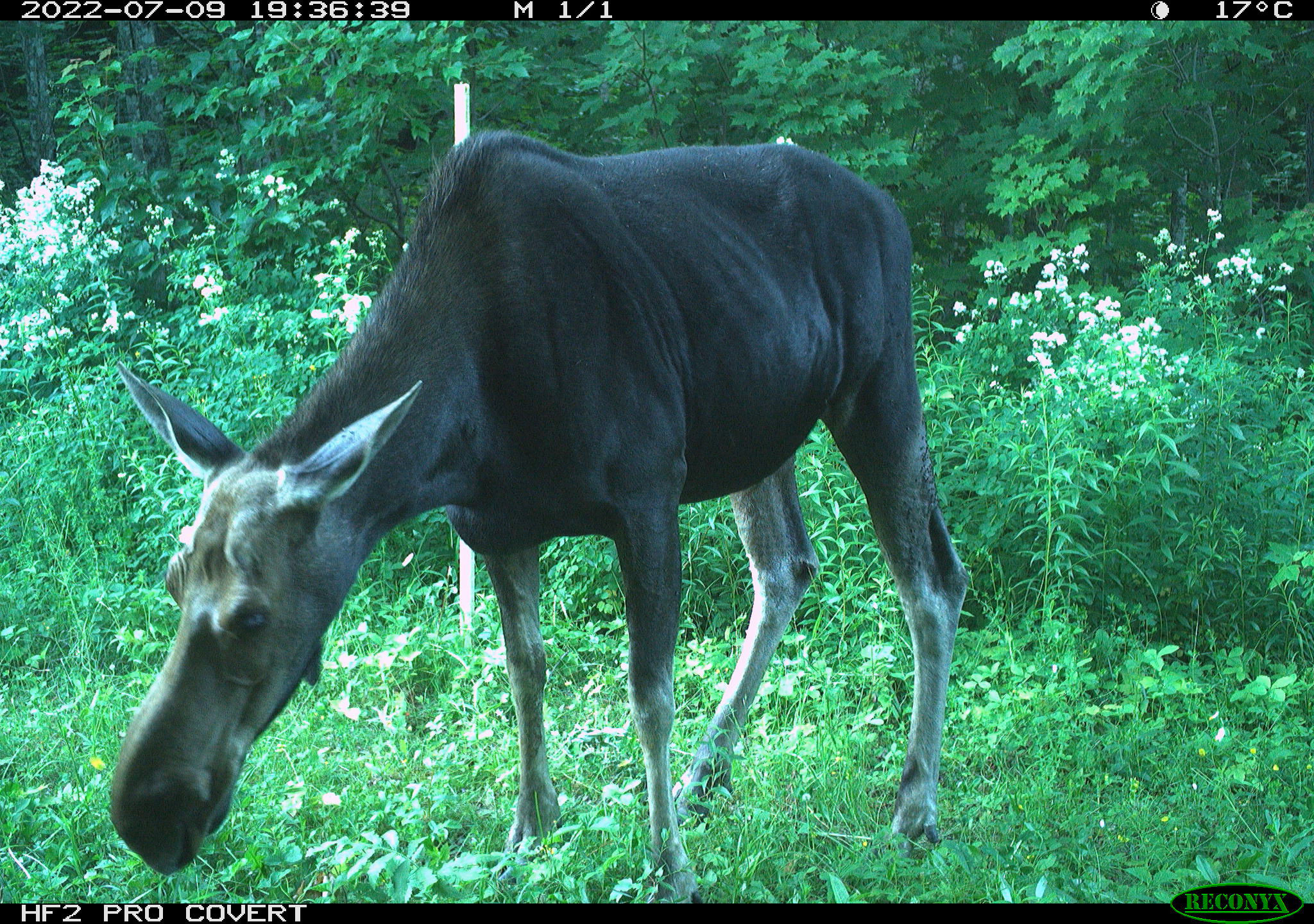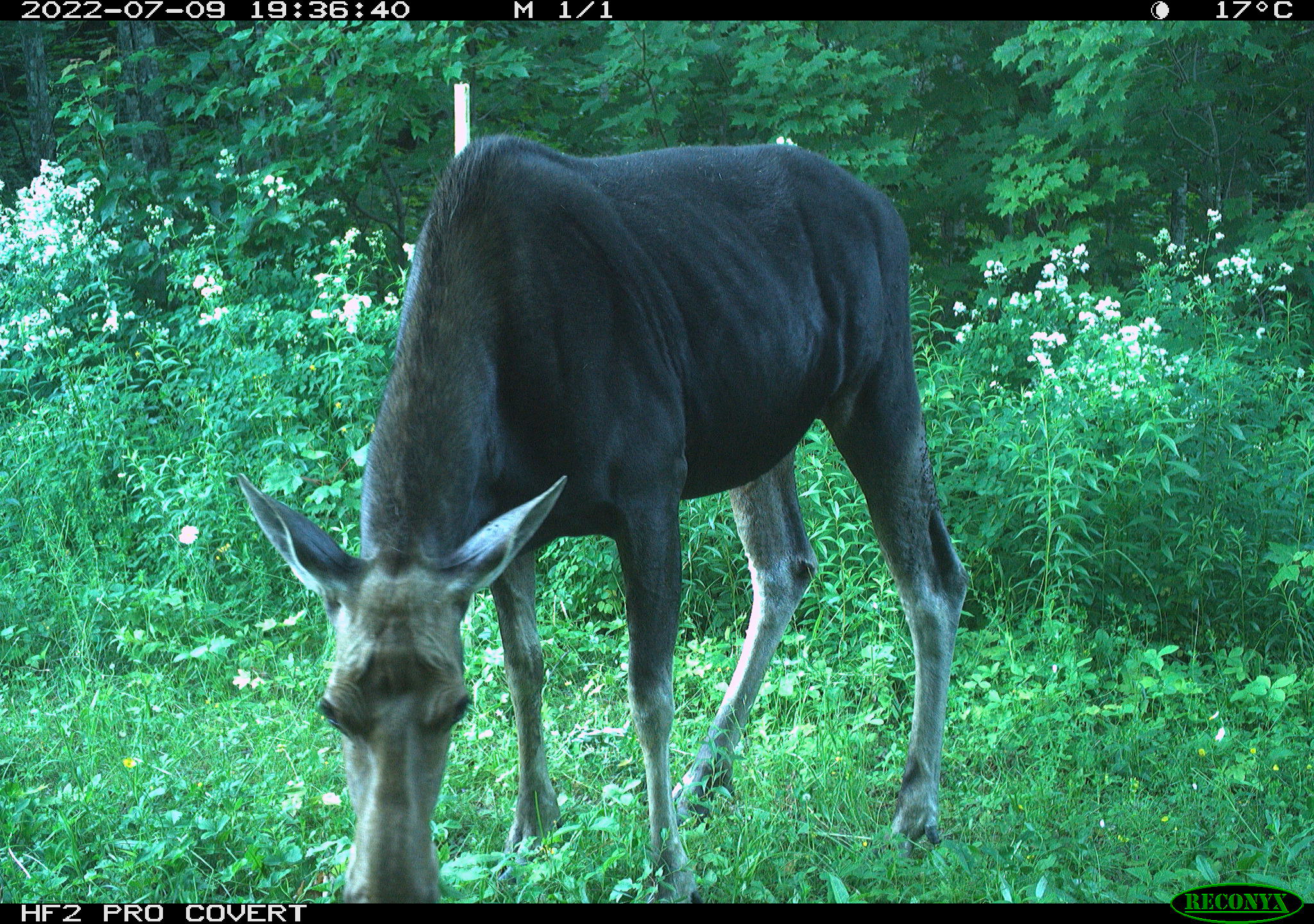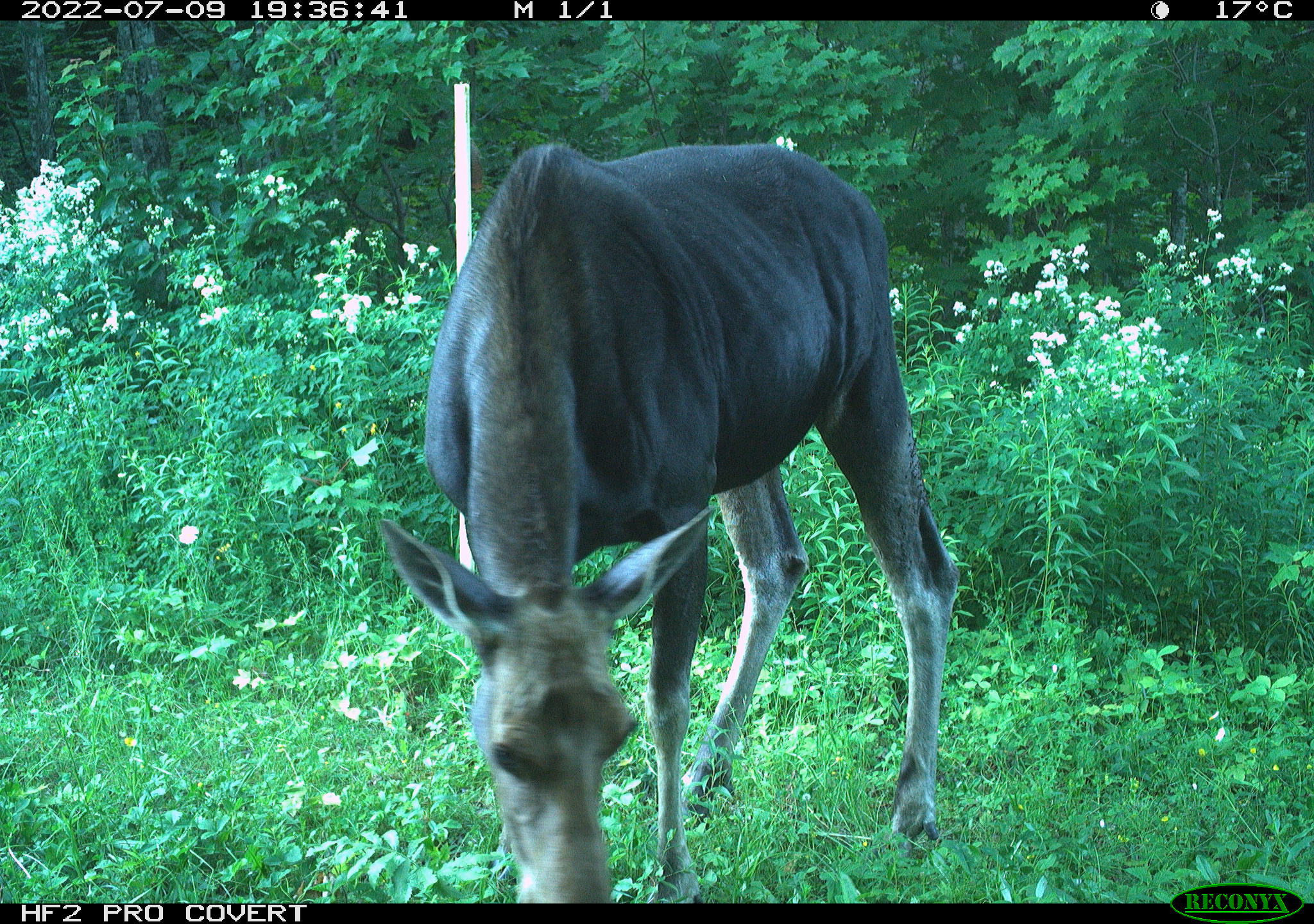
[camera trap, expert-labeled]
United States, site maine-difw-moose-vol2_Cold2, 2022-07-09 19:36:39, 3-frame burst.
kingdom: Animalia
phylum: Chordata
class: Mammalia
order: Artiodactyla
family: Cervidae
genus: Alces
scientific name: Alces alces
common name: moose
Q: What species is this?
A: Moose (Alces alces).